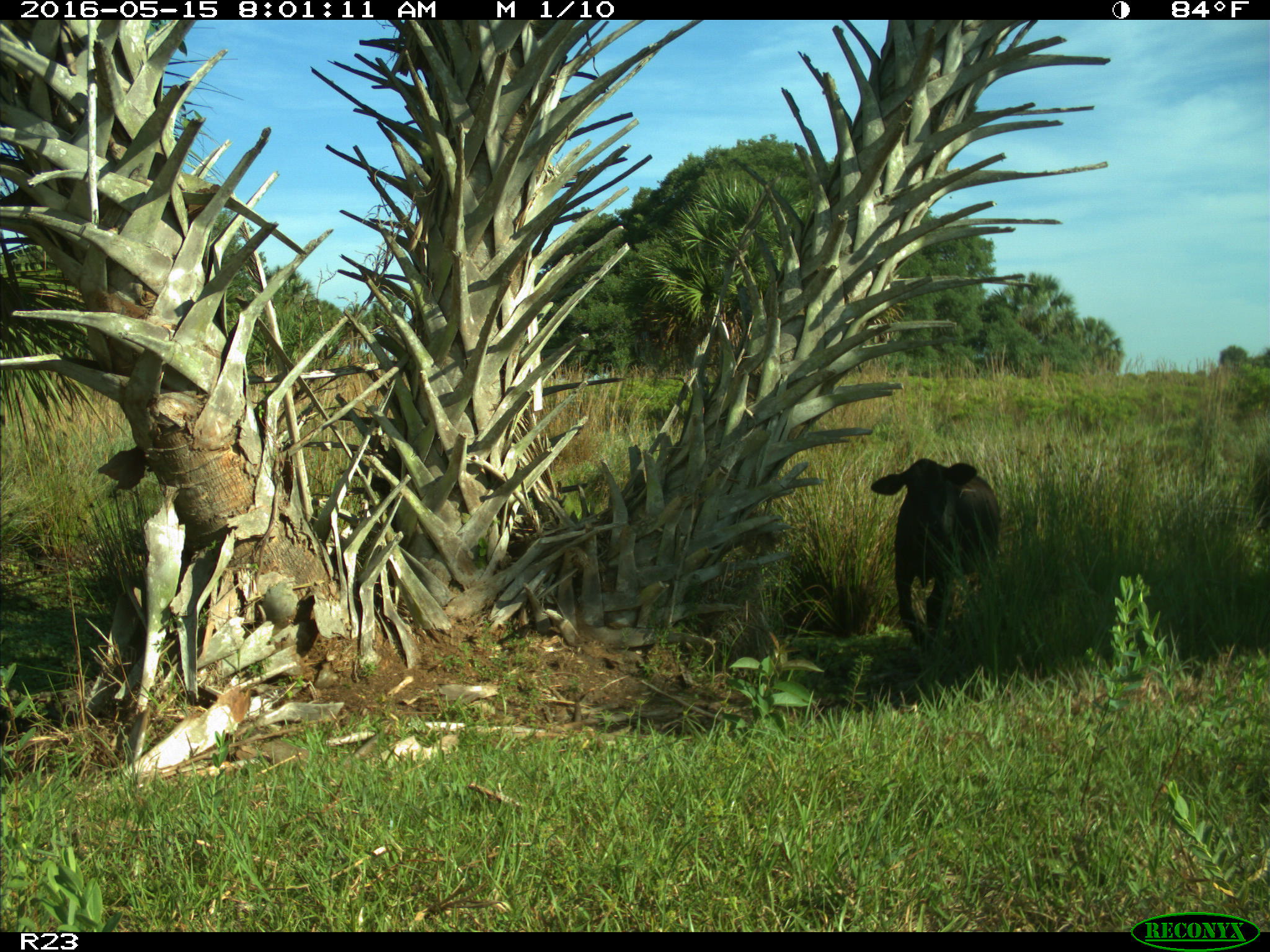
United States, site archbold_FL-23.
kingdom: Animalia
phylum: Chordata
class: Mammalia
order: Artiodactyla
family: Bovidae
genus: Bos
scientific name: Bos taurus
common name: domestic cow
Bos taurus (domestic cow).